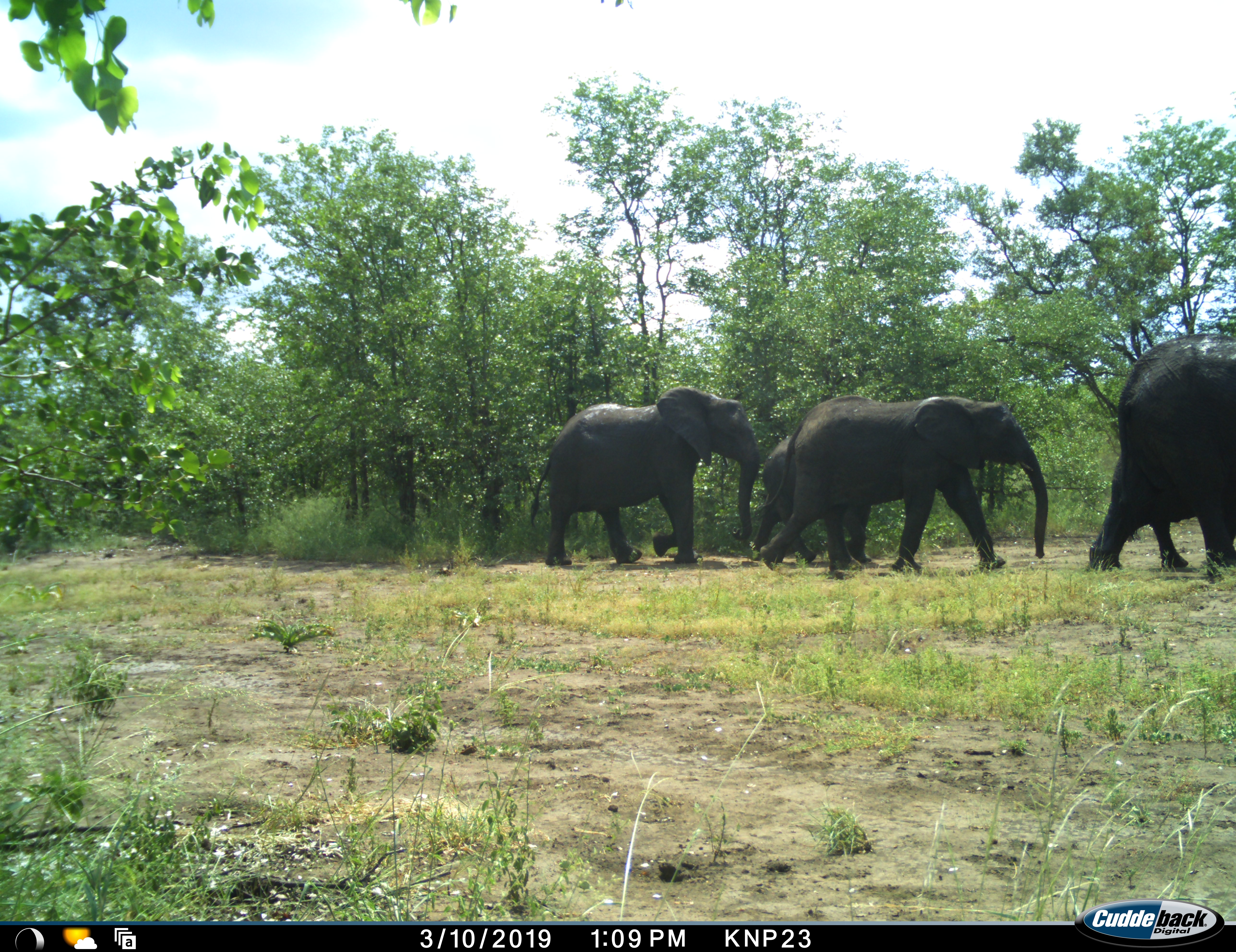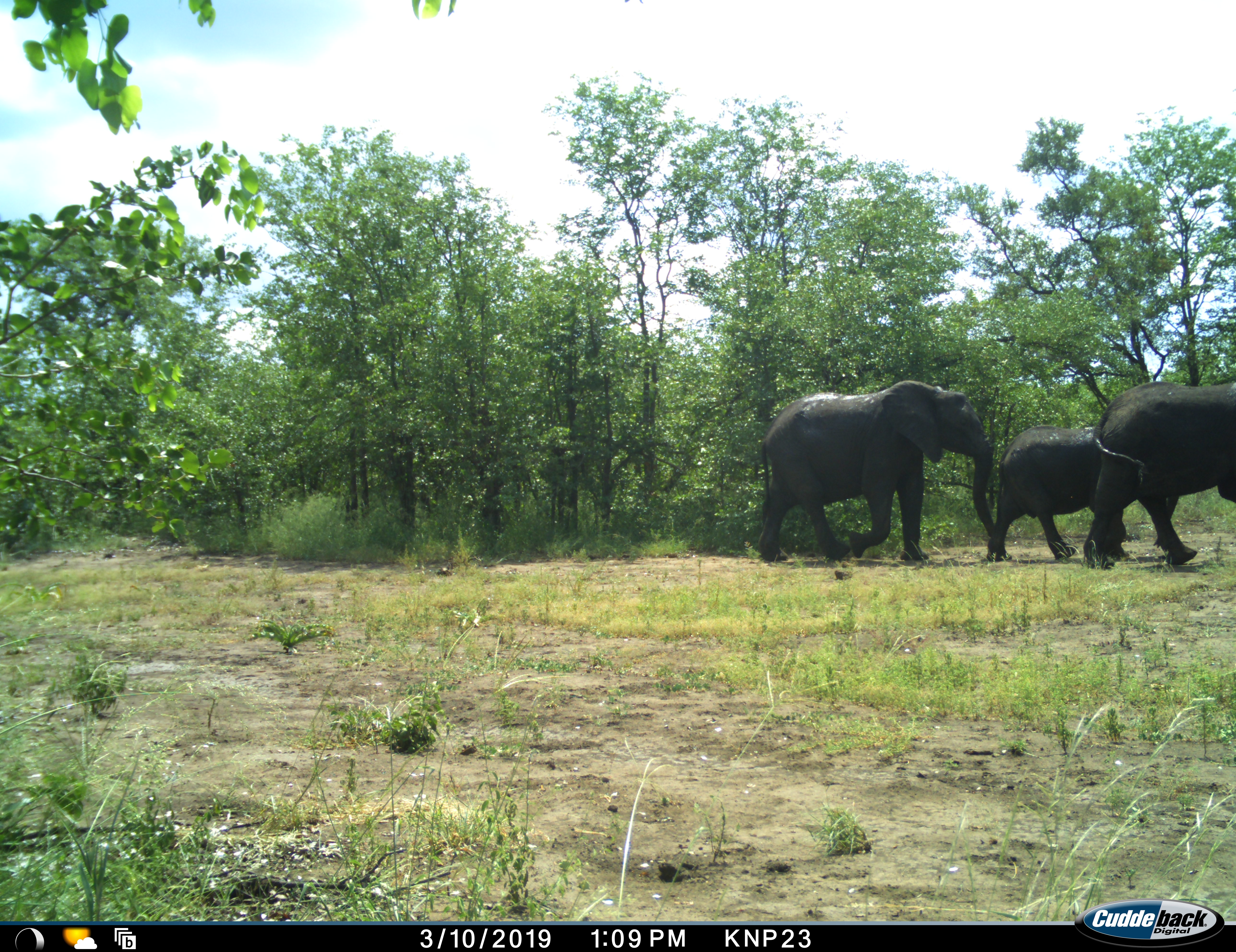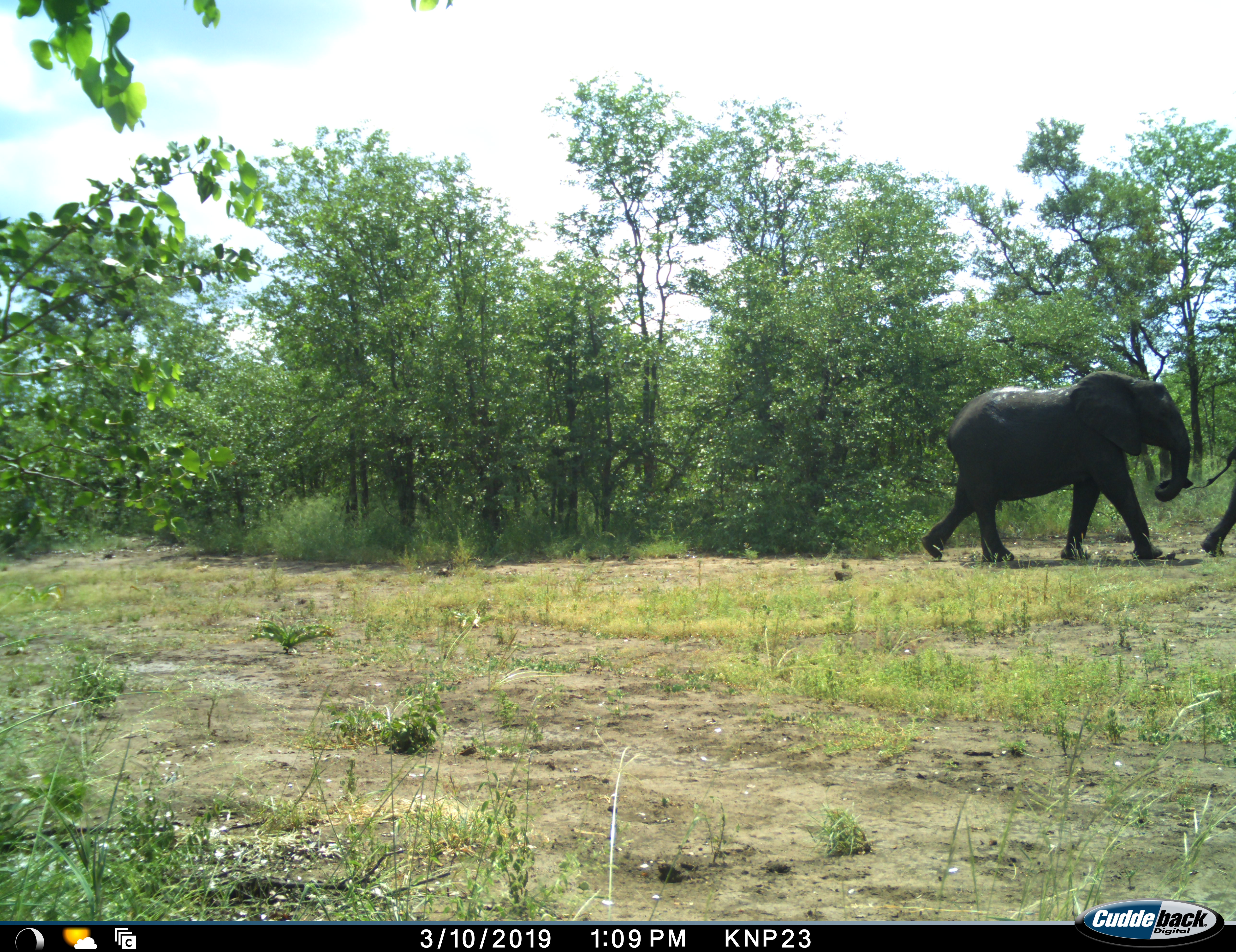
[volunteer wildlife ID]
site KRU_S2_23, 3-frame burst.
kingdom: Animalia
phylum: Chordata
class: Mammalia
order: Proboscidea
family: Elephantidae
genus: Loxodonta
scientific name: Loxodonta africana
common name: african bush elephant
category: elephant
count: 4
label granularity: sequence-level